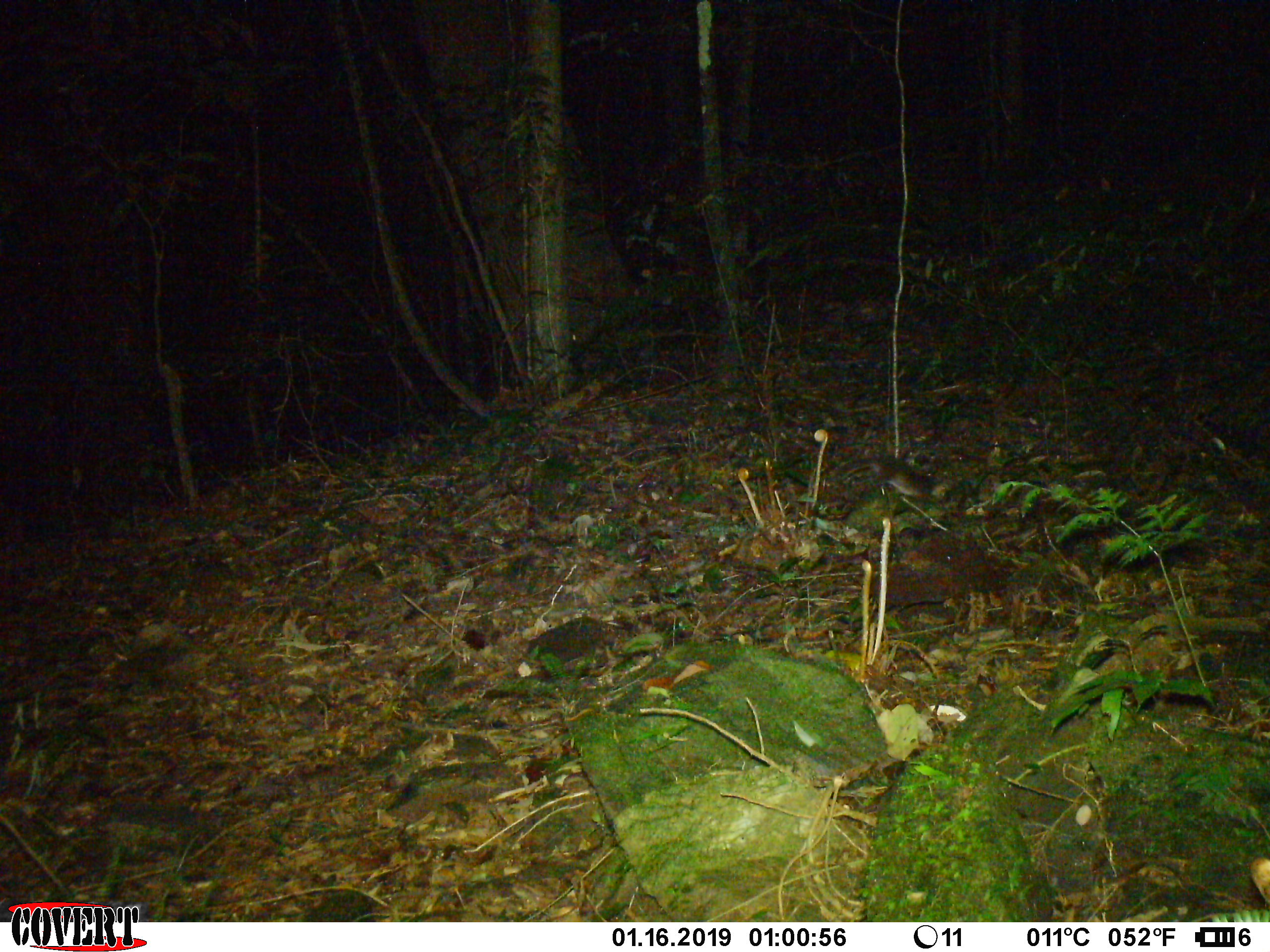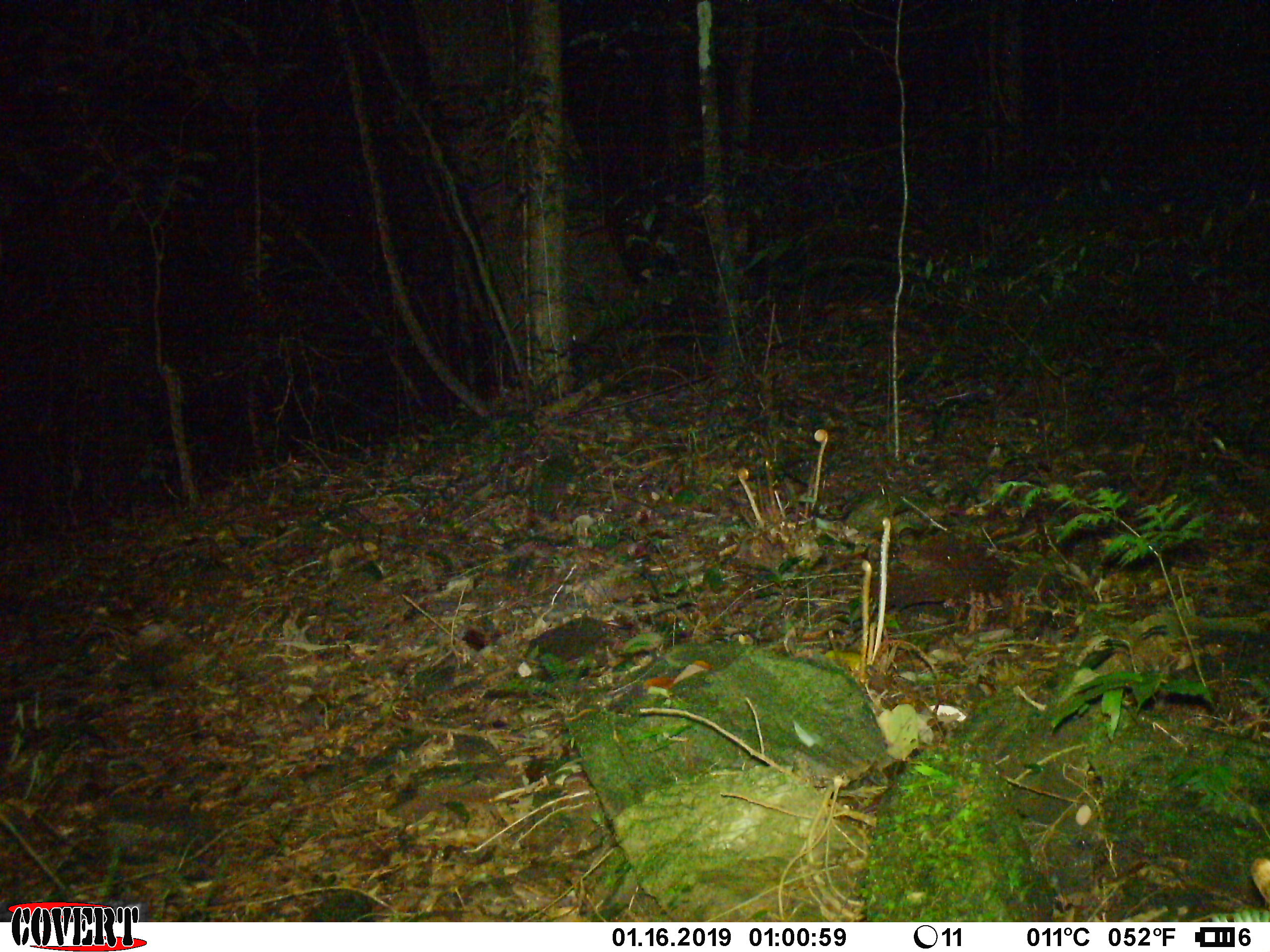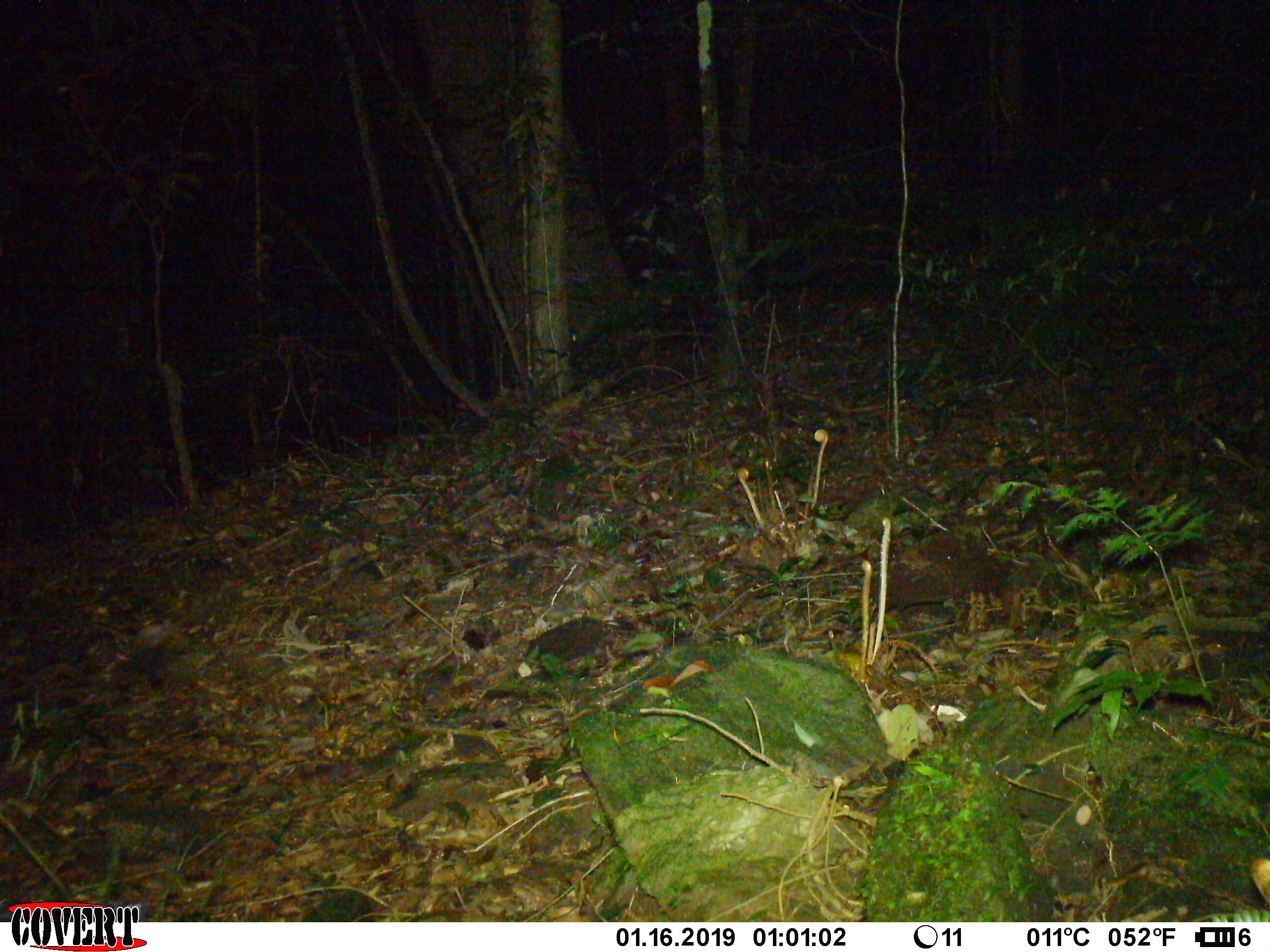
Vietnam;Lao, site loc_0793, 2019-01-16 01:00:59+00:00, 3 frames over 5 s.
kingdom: Animalia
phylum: Chordata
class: Mammalia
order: Carnivora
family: Mustelidae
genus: Melogale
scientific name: Melogale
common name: ferret badger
Ferret badger (Melogale). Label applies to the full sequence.